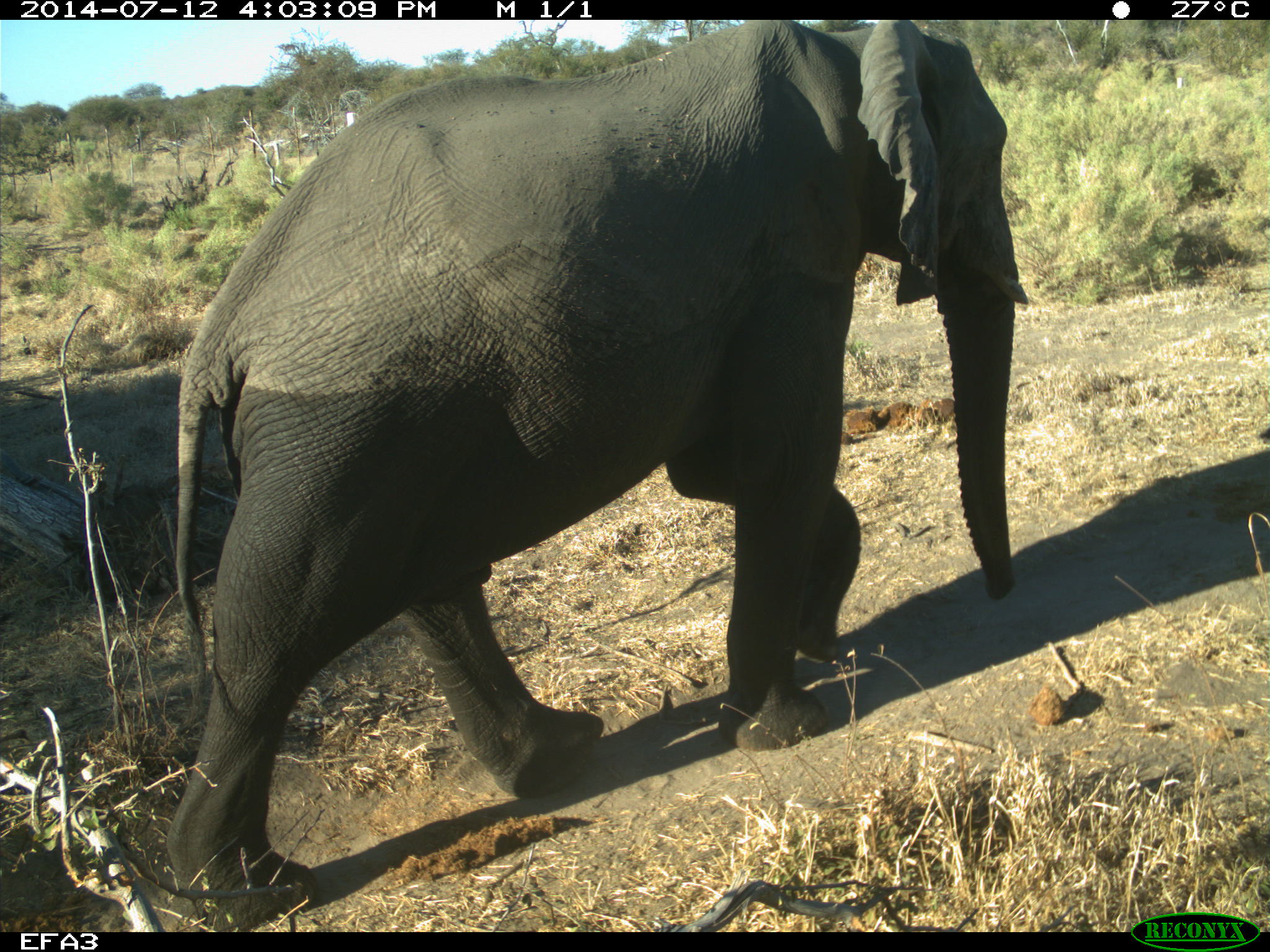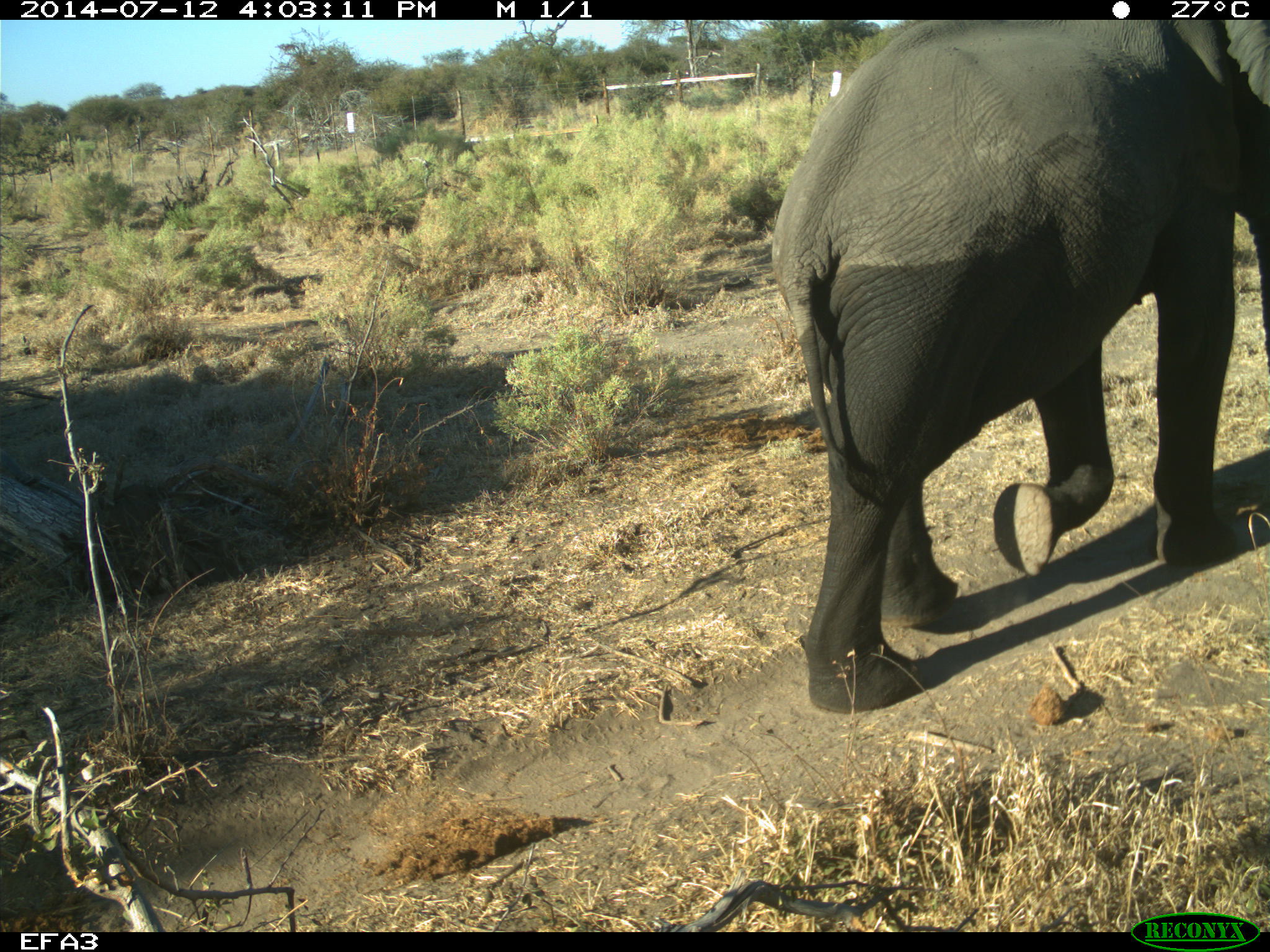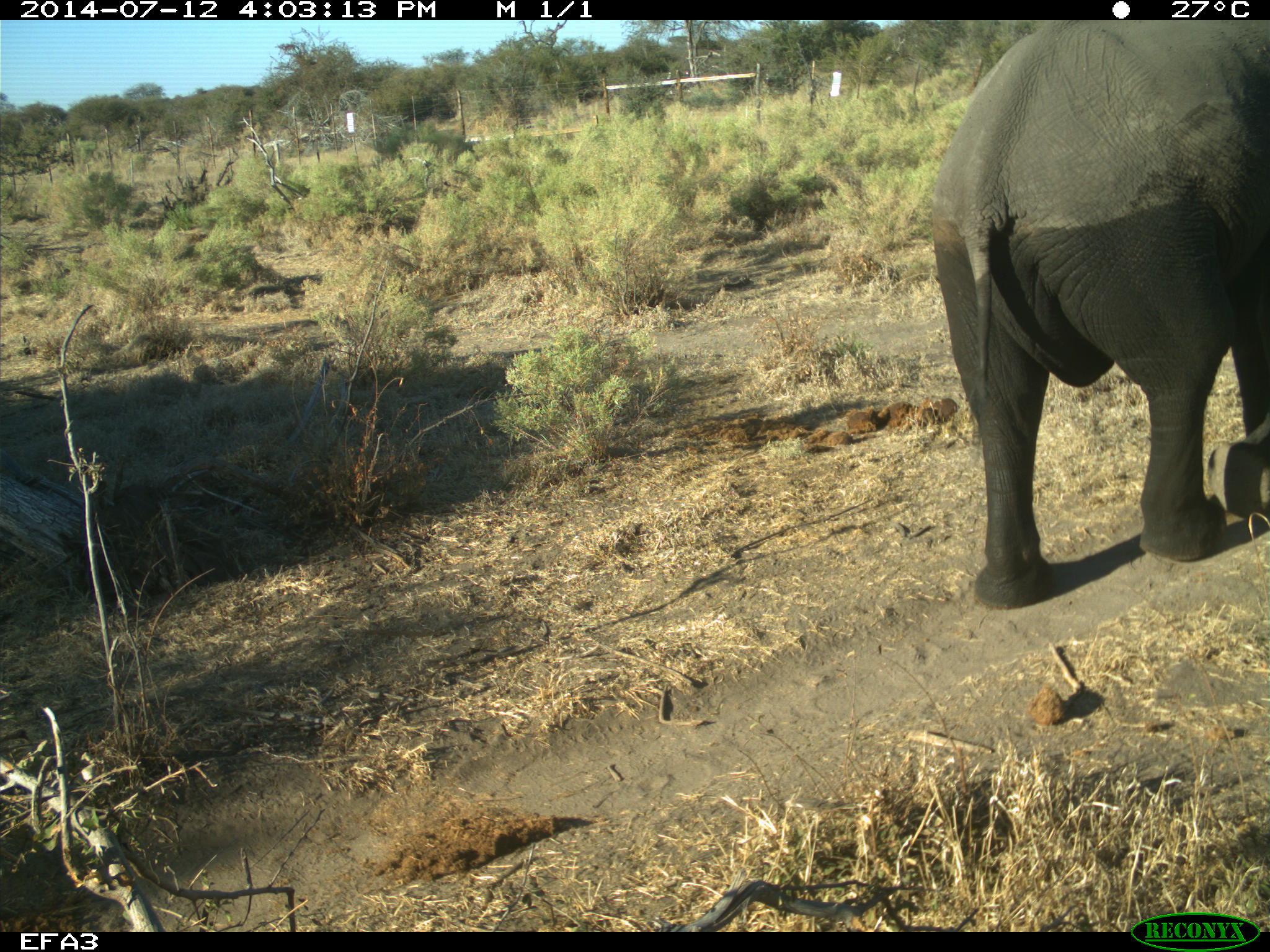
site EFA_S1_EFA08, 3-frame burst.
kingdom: Animalia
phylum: Chordata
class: Mammalia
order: Proboscidea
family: Elephantidae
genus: Loxodonta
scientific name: Loxodonta africana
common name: african bush elephant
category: elephant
Elephant (african bush elephant) (Loxodonta africana), count 1. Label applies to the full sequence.